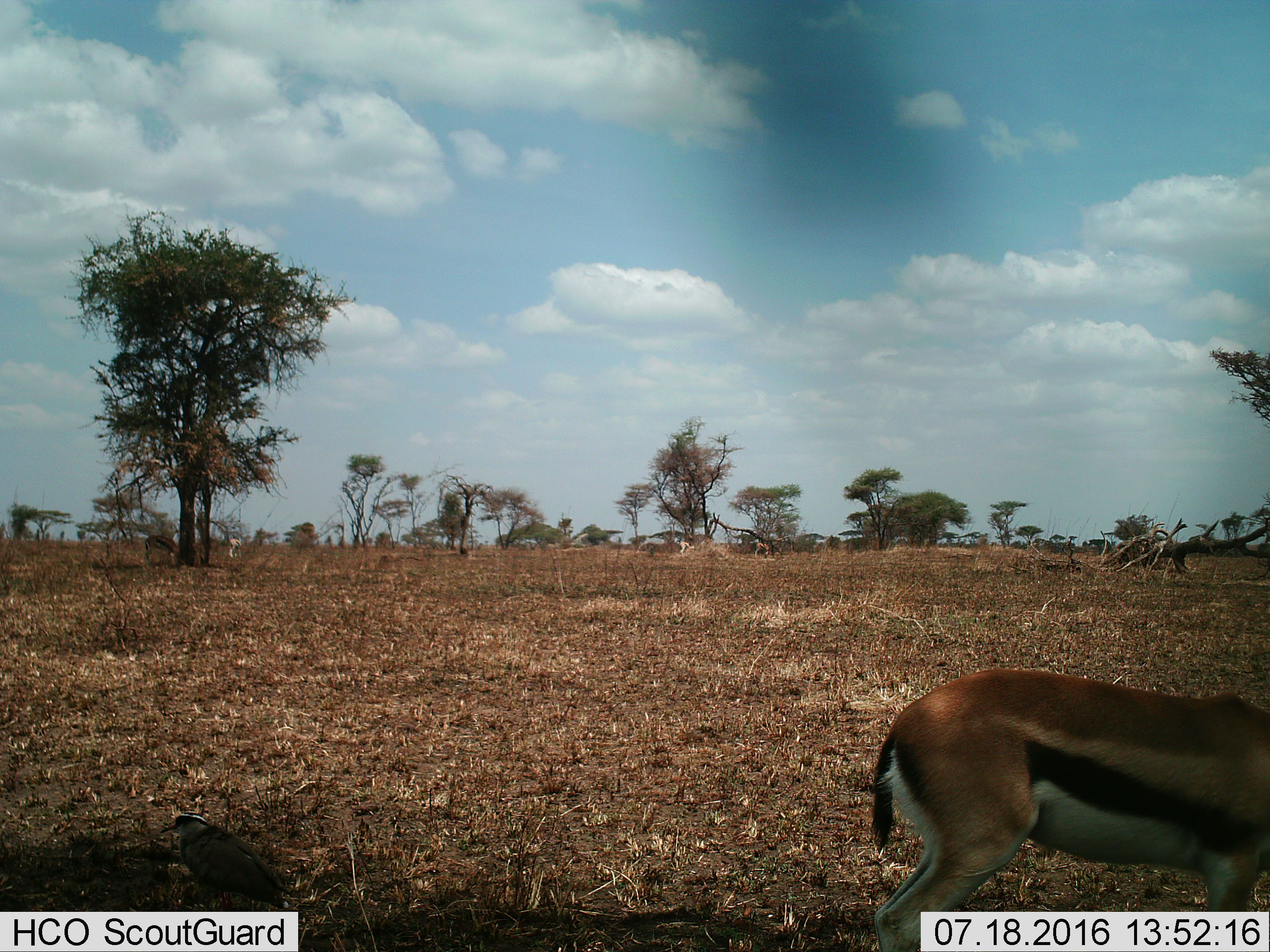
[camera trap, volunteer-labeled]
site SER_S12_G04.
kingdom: Animalia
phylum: Chordata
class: Mammalia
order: Artiodactyla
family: Bovidae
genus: Eudorcas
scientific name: Eudorcas thomsonii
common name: thomson's gazelle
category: gazellethomsons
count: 1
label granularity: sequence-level